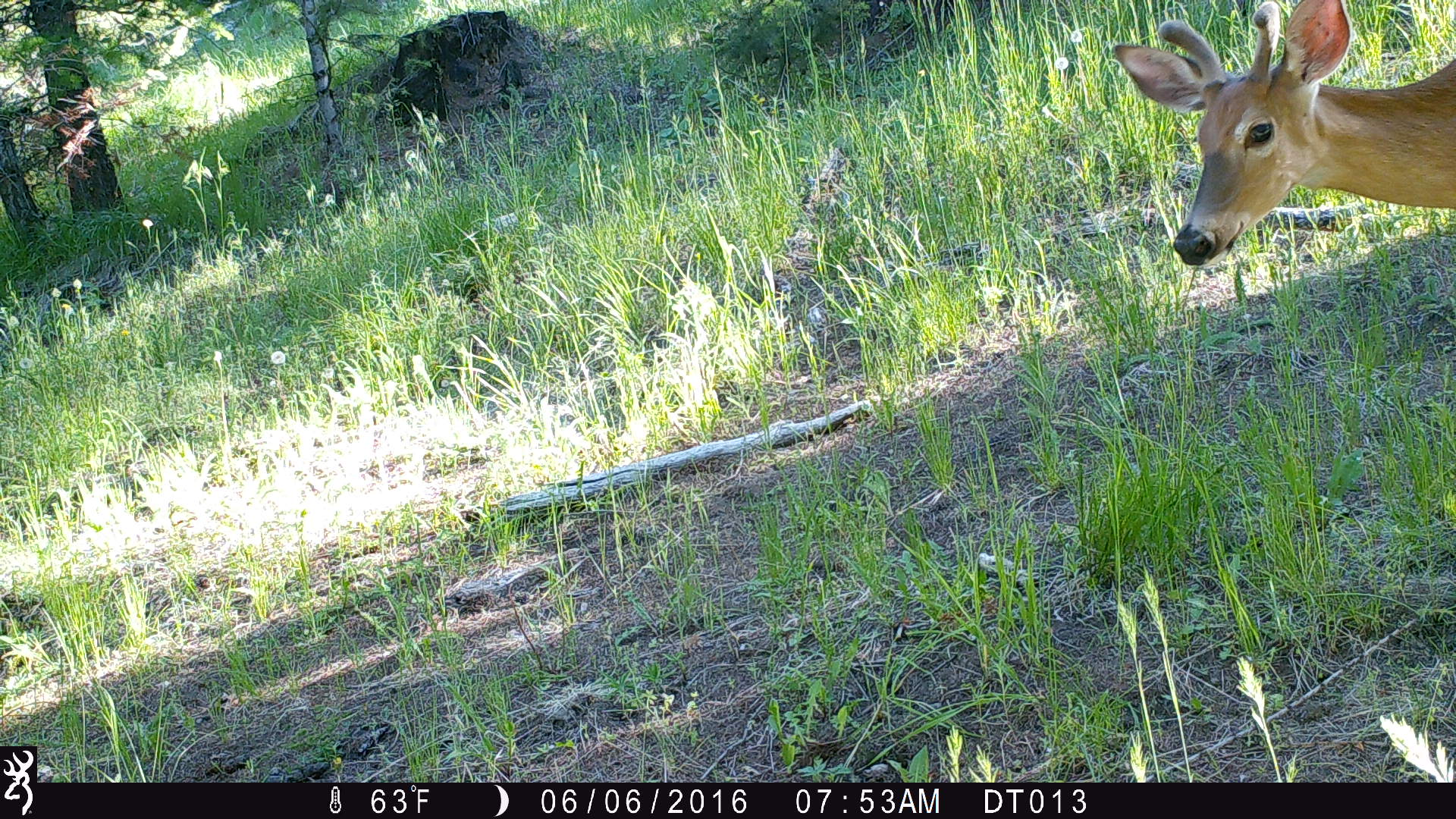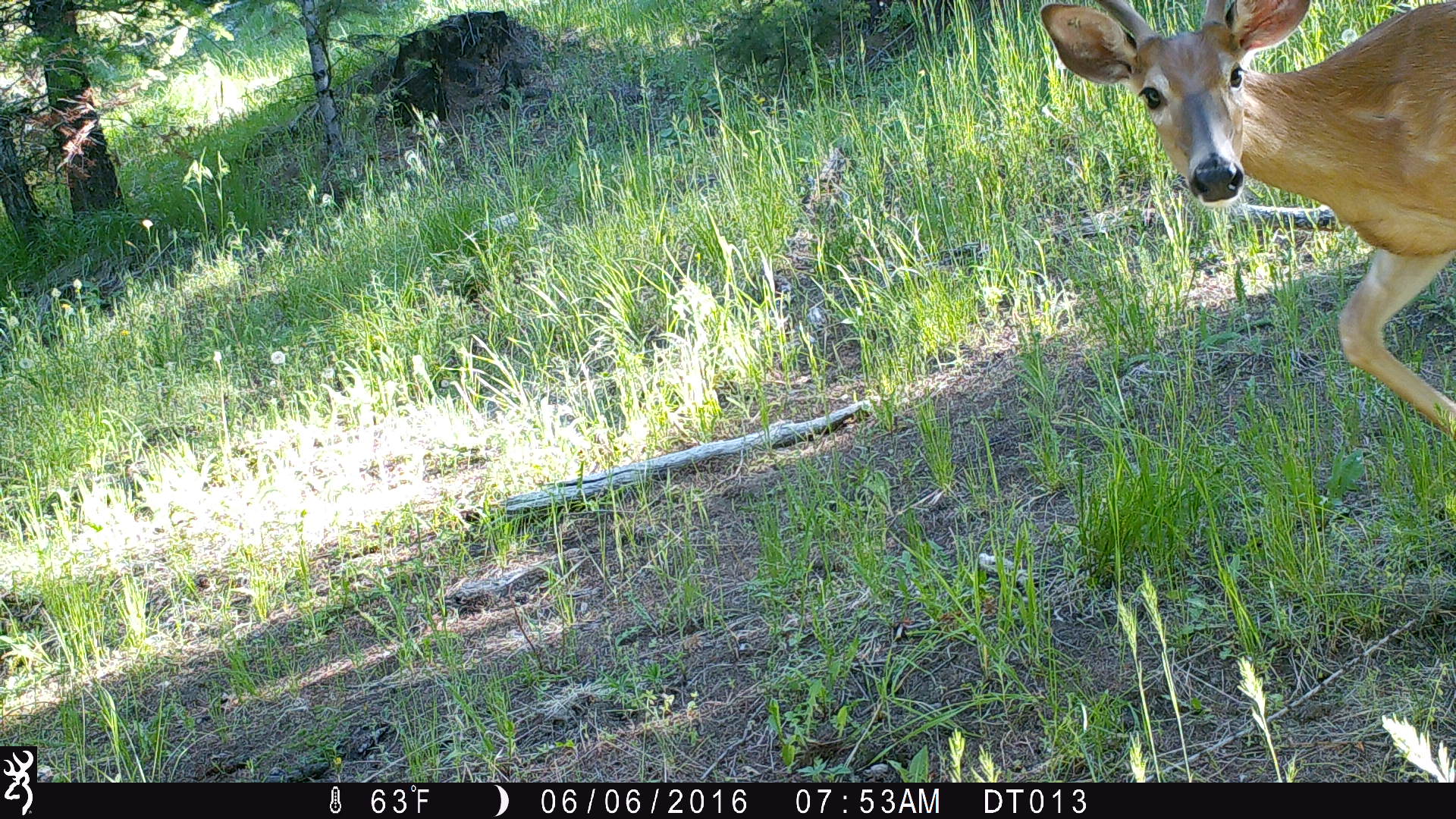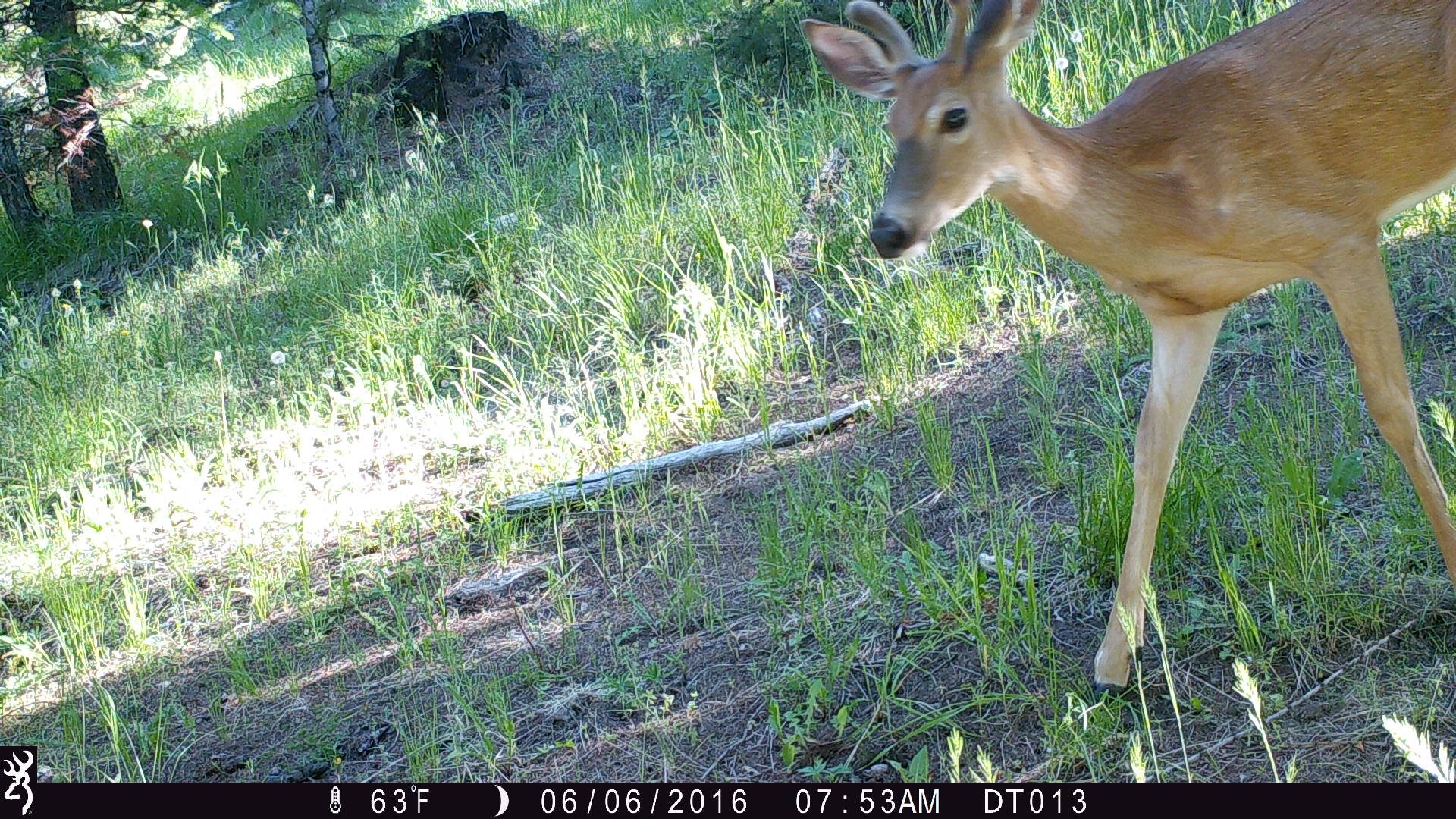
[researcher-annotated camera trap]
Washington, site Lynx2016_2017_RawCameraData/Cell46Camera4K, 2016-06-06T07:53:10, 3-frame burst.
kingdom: Animalia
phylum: Chordata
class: Mammalia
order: Artiodactyla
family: Cervidae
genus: Odocoileus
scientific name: Odocoileus hemionus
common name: mule deer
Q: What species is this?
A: Odocoileus hemionus (mule deer).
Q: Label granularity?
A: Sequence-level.